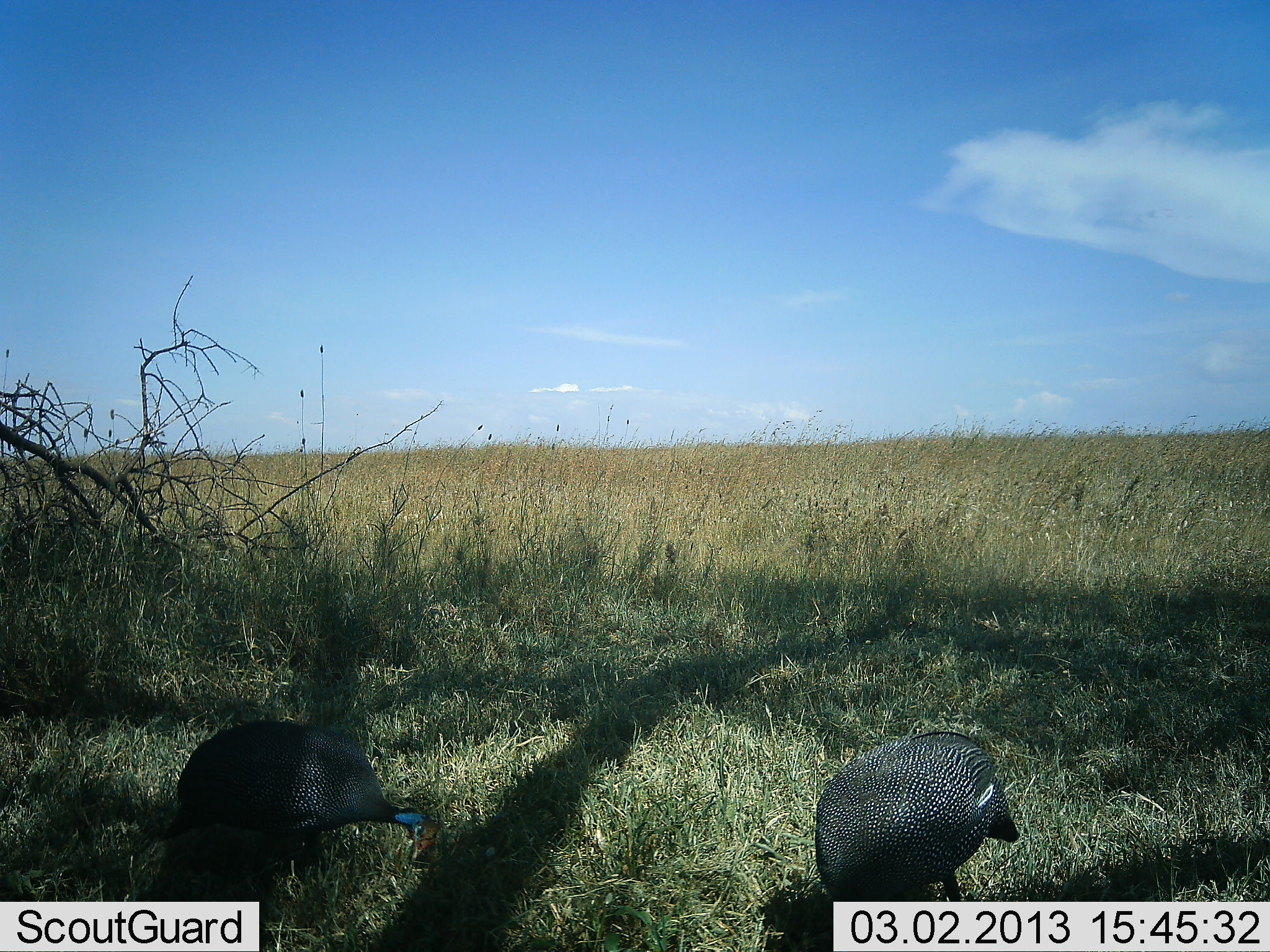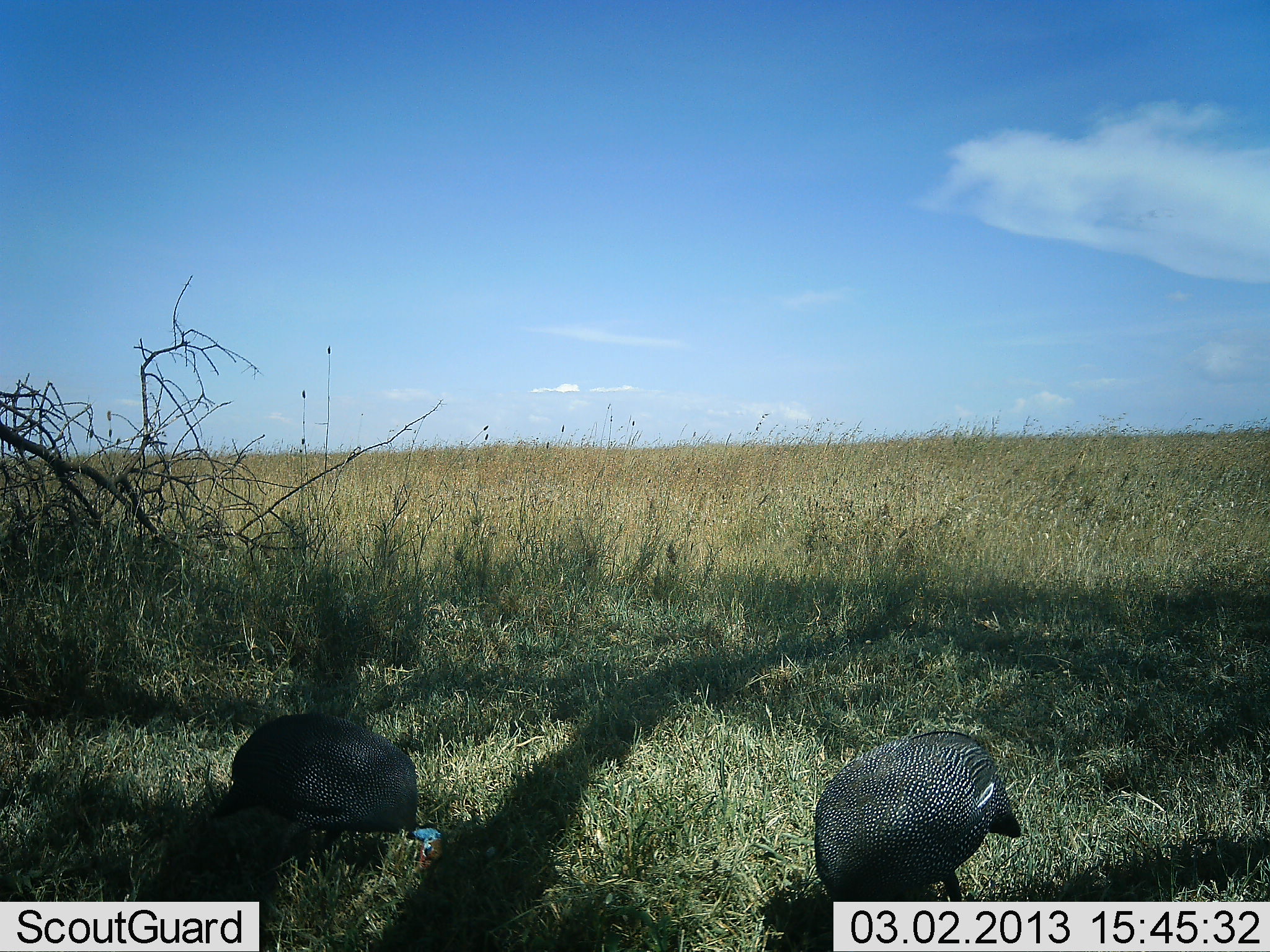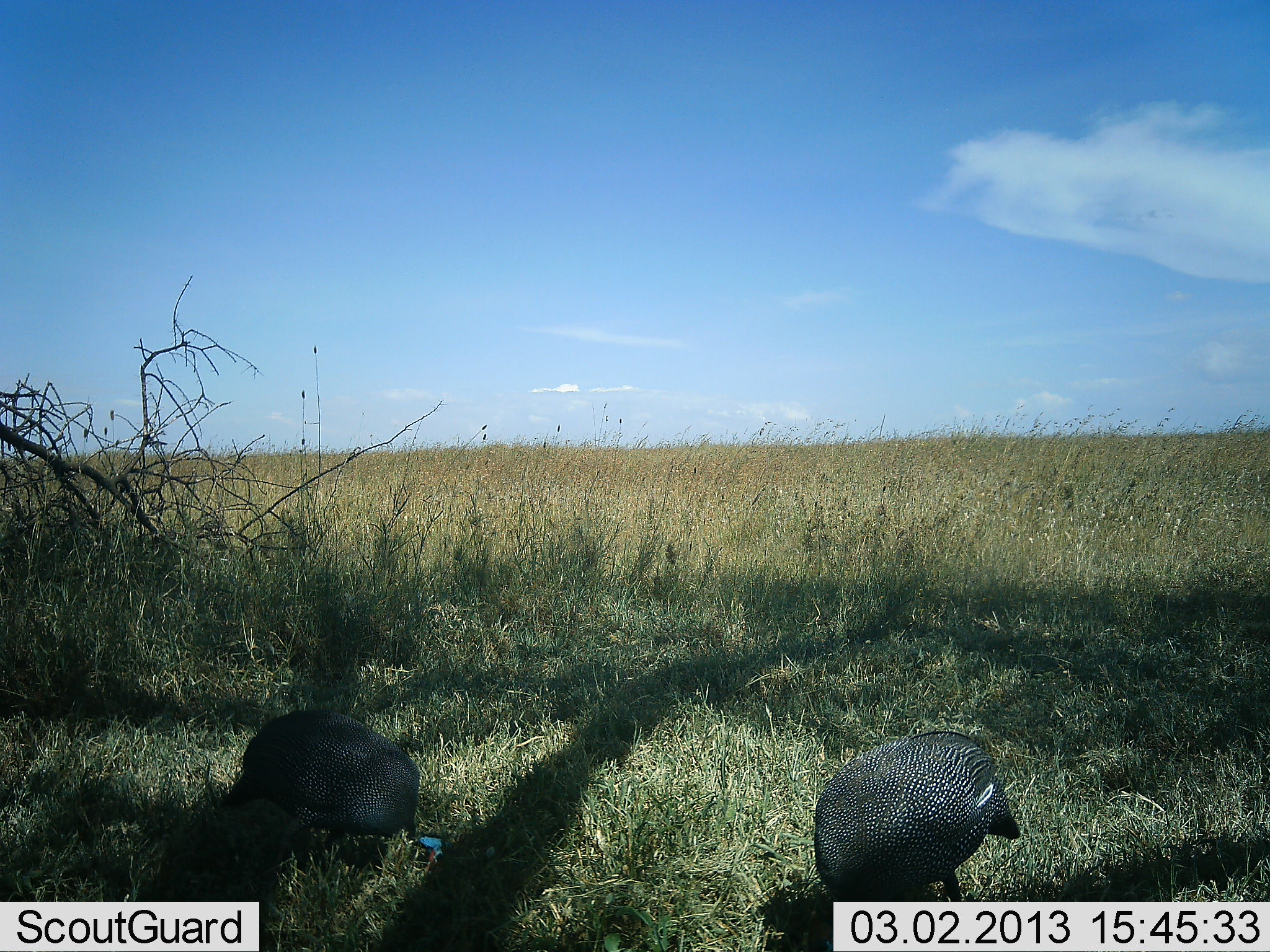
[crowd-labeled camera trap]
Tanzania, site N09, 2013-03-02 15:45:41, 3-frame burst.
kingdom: Animalia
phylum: Chordata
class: Aves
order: Galliformes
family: Numididae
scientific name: Numididae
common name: guinea fowl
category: guineafowl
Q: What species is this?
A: Guineafowl (guinea fowl) (Numididae).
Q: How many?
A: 2.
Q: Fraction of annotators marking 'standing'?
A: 18%.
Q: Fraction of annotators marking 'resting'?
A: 0%.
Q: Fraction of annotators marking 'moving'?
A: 6%.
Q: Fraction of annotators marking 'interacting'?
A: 0%.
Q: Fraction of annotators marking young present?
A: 0%.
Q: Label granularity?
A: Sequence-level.